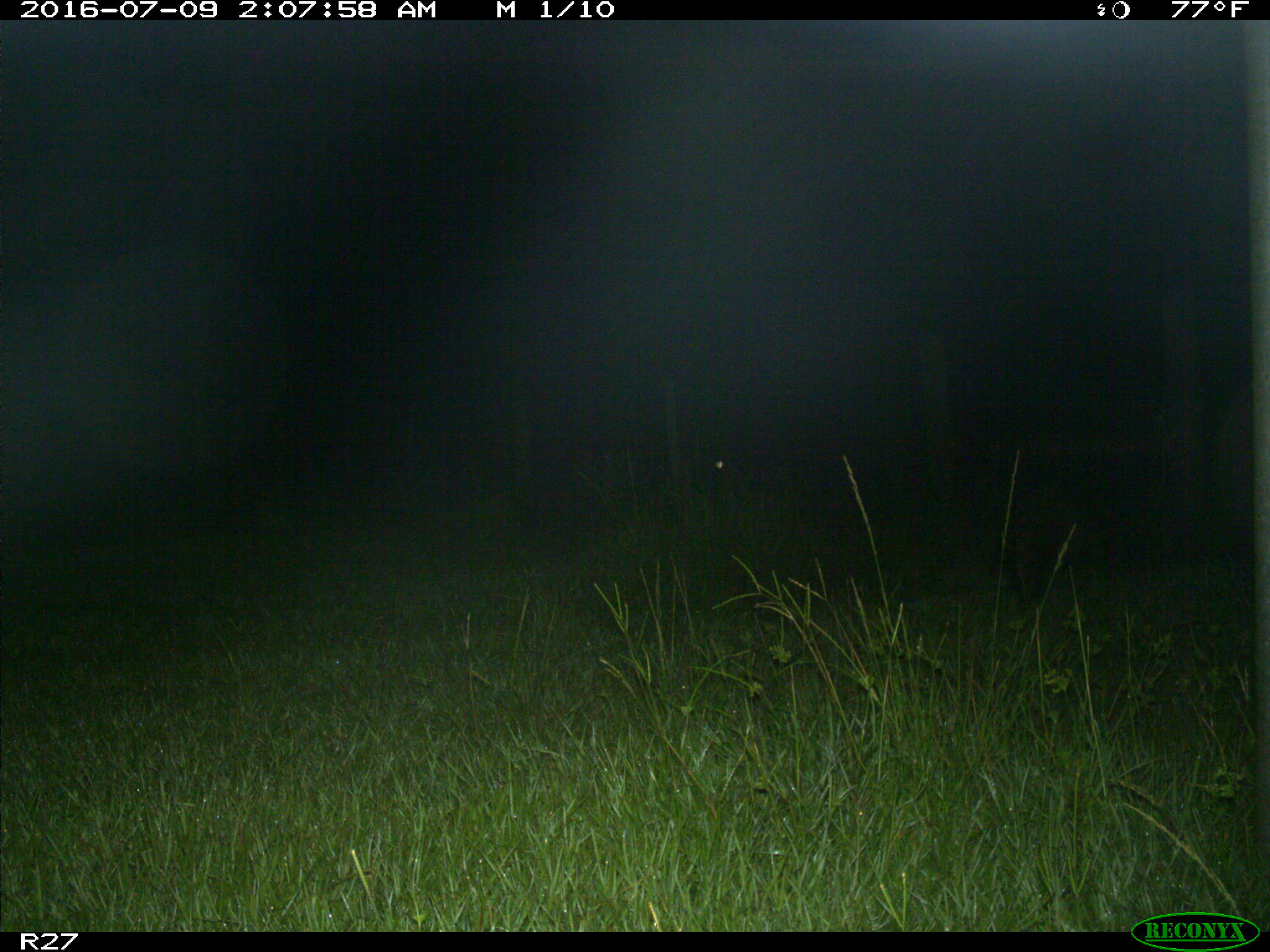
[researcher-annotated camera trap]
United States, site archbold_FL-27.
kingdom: Animalia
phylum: Chordata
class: Mammalia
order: Carnivora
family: Procyonidae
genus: Procyon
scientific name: Procyon lotor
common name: common raccoon